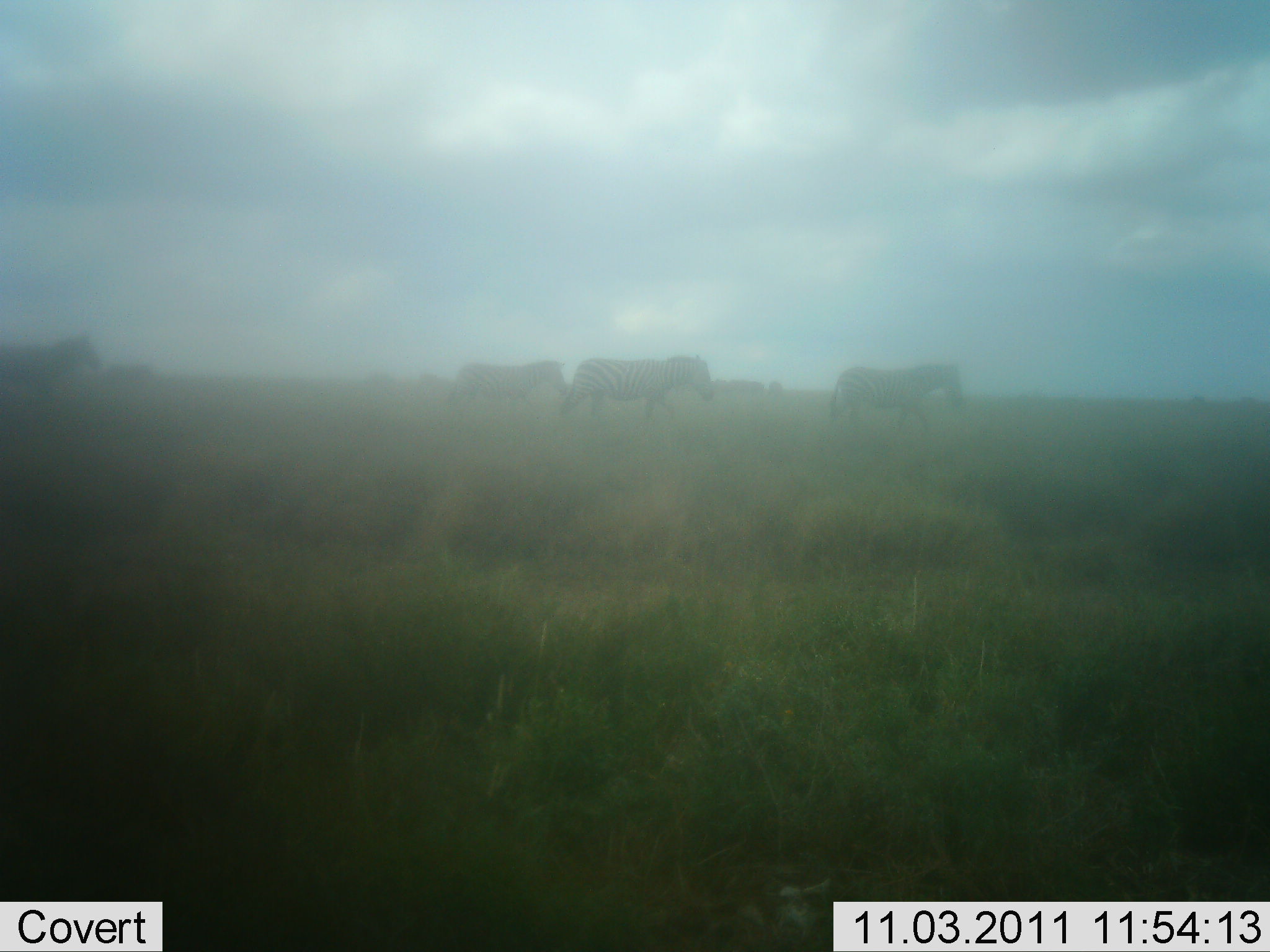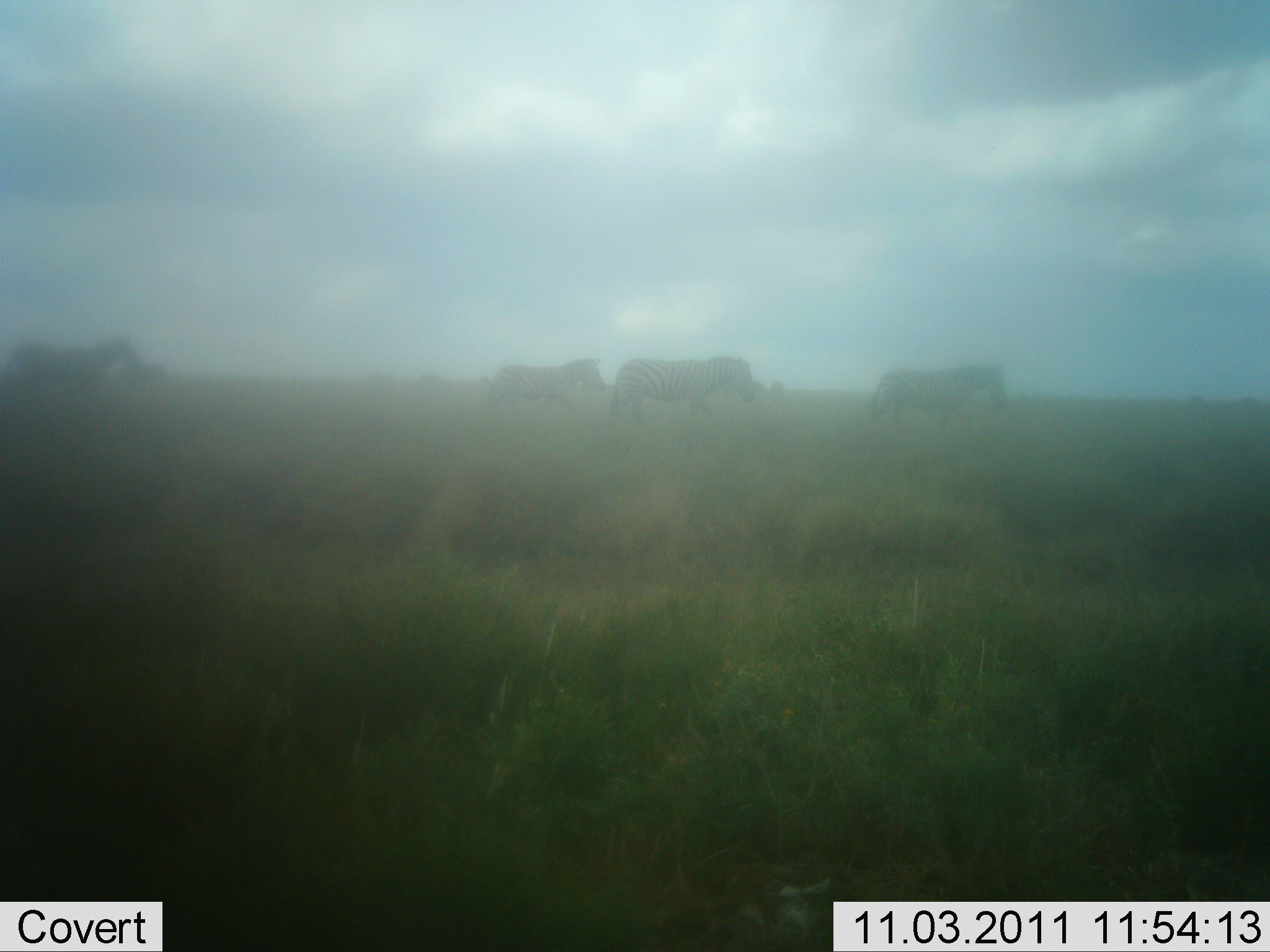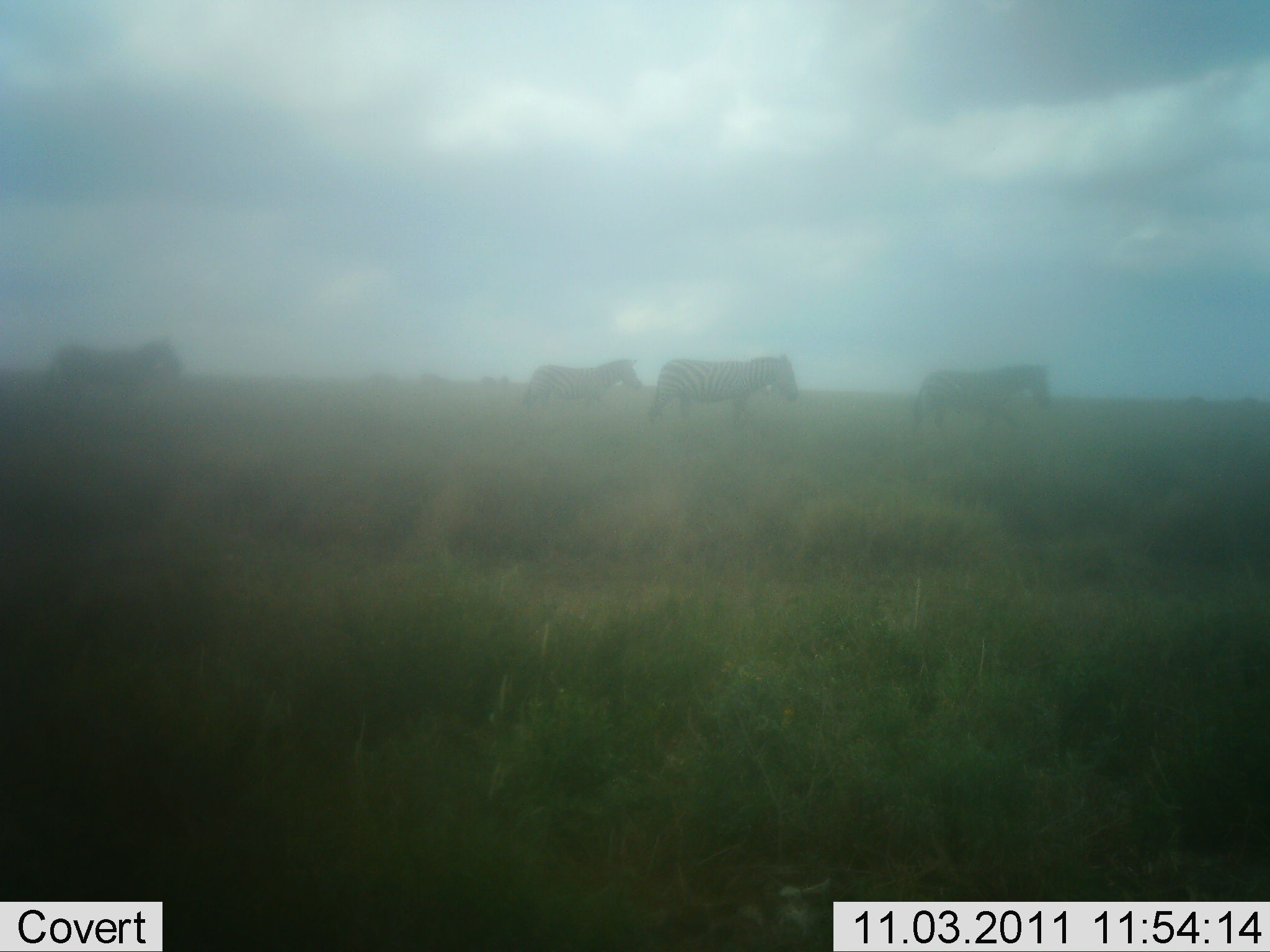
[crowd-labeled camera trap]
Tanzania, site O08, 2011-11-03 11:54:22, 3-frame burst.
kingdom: Animalia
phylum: Chordata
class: Mammalia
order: Perissodactyla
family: Equidae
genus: Equus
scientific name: Equus quagga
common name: plains zebra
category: zebra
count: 4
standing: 0%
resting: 0%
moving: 100%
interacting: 0%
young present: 0%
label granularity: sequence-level